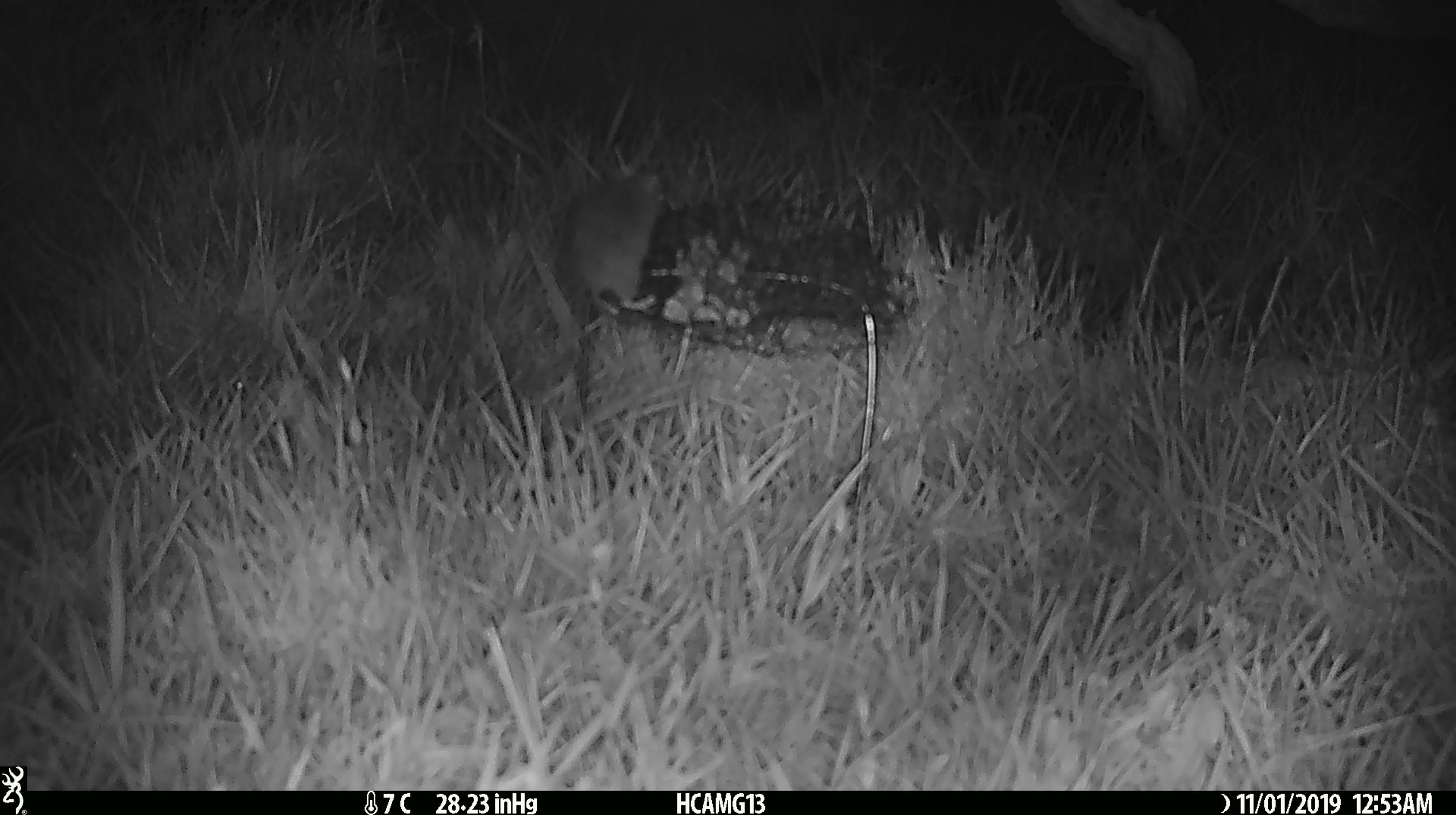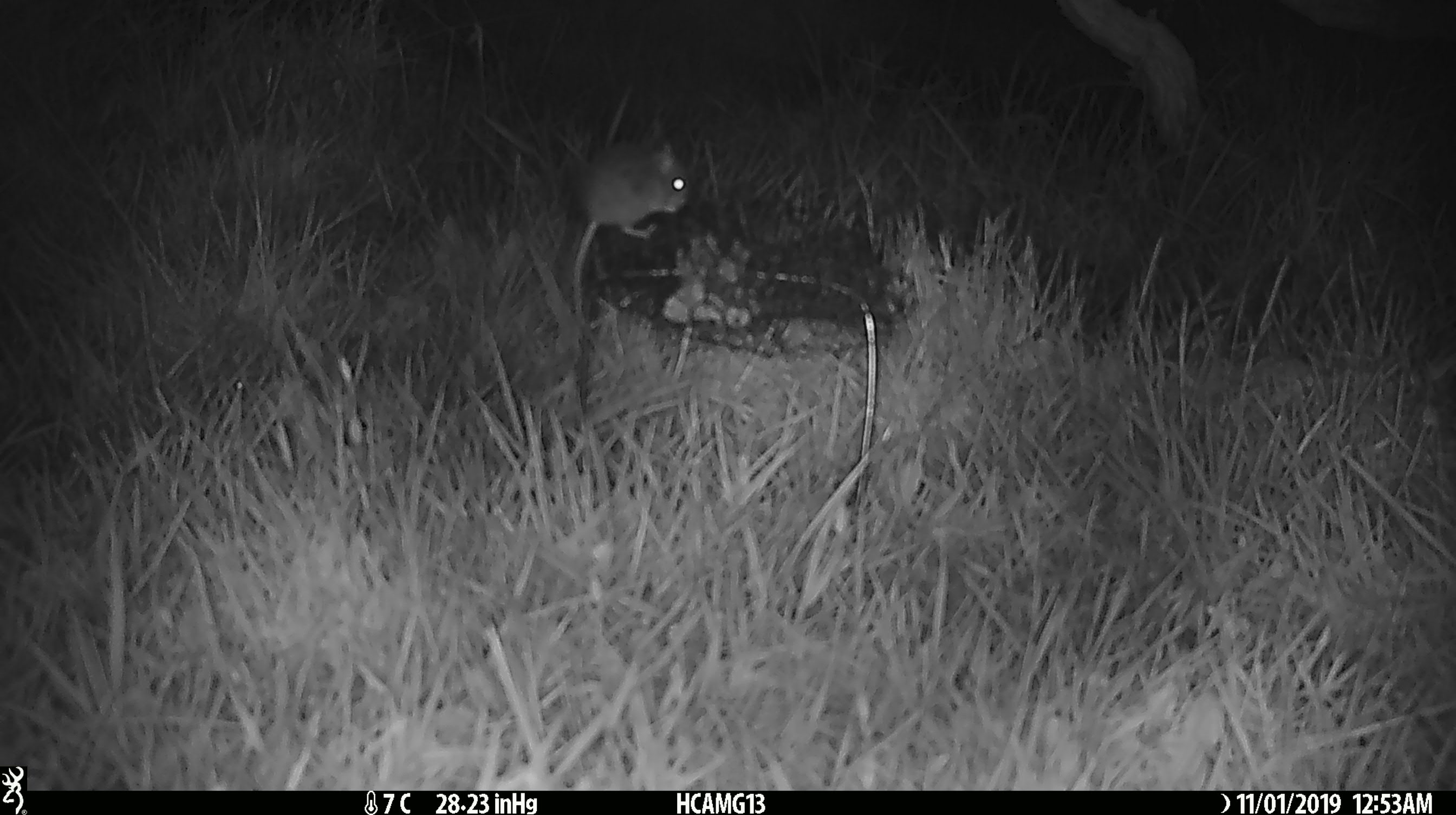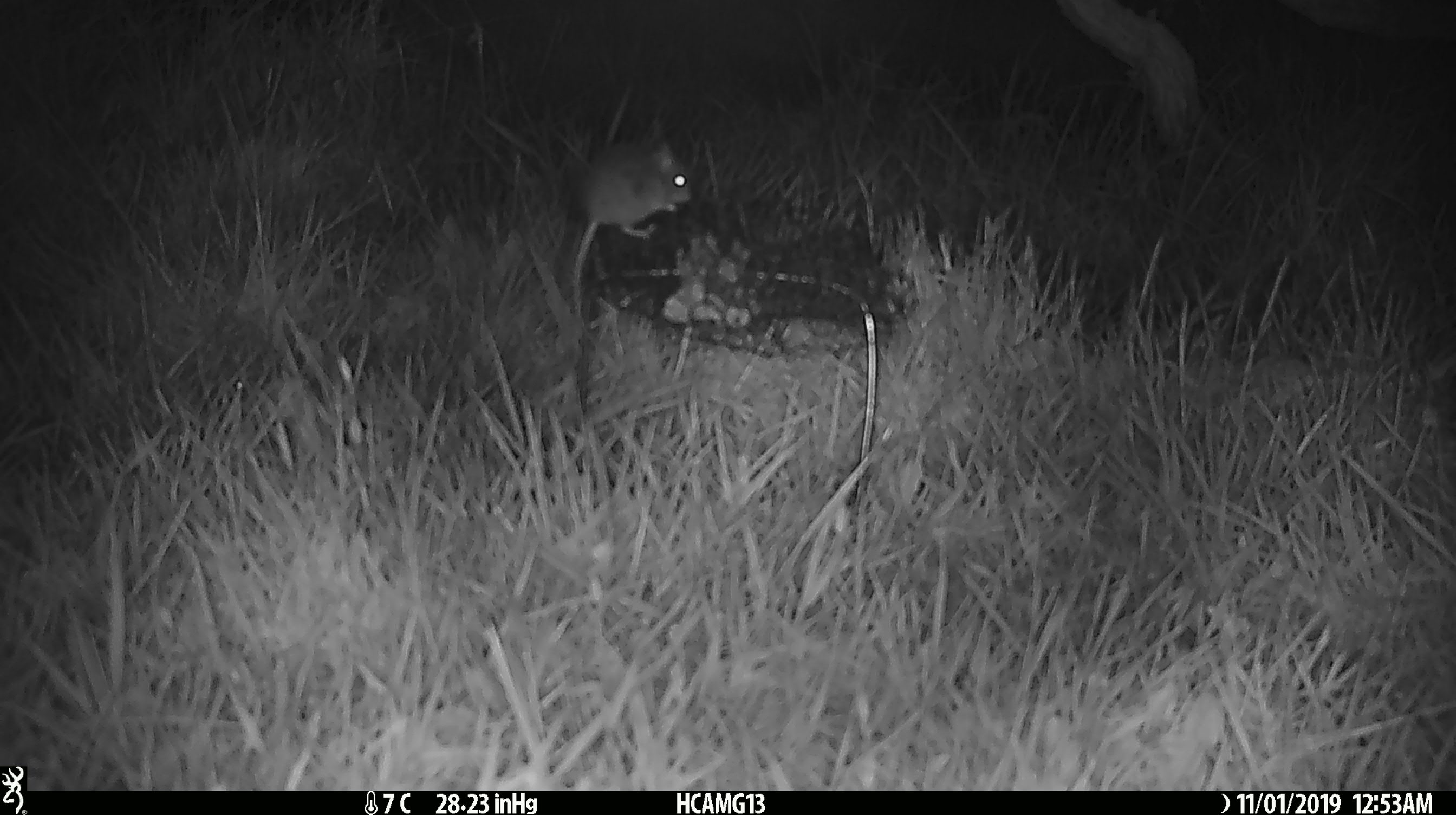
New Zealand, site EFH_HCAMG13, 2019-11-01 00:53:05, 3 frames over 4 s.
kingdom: Animalia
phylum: Chordata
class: Mammalia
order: Rodentia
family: Muridae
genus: Mus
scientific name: Mus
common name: mouse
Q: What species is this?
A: Mouse (Mus).